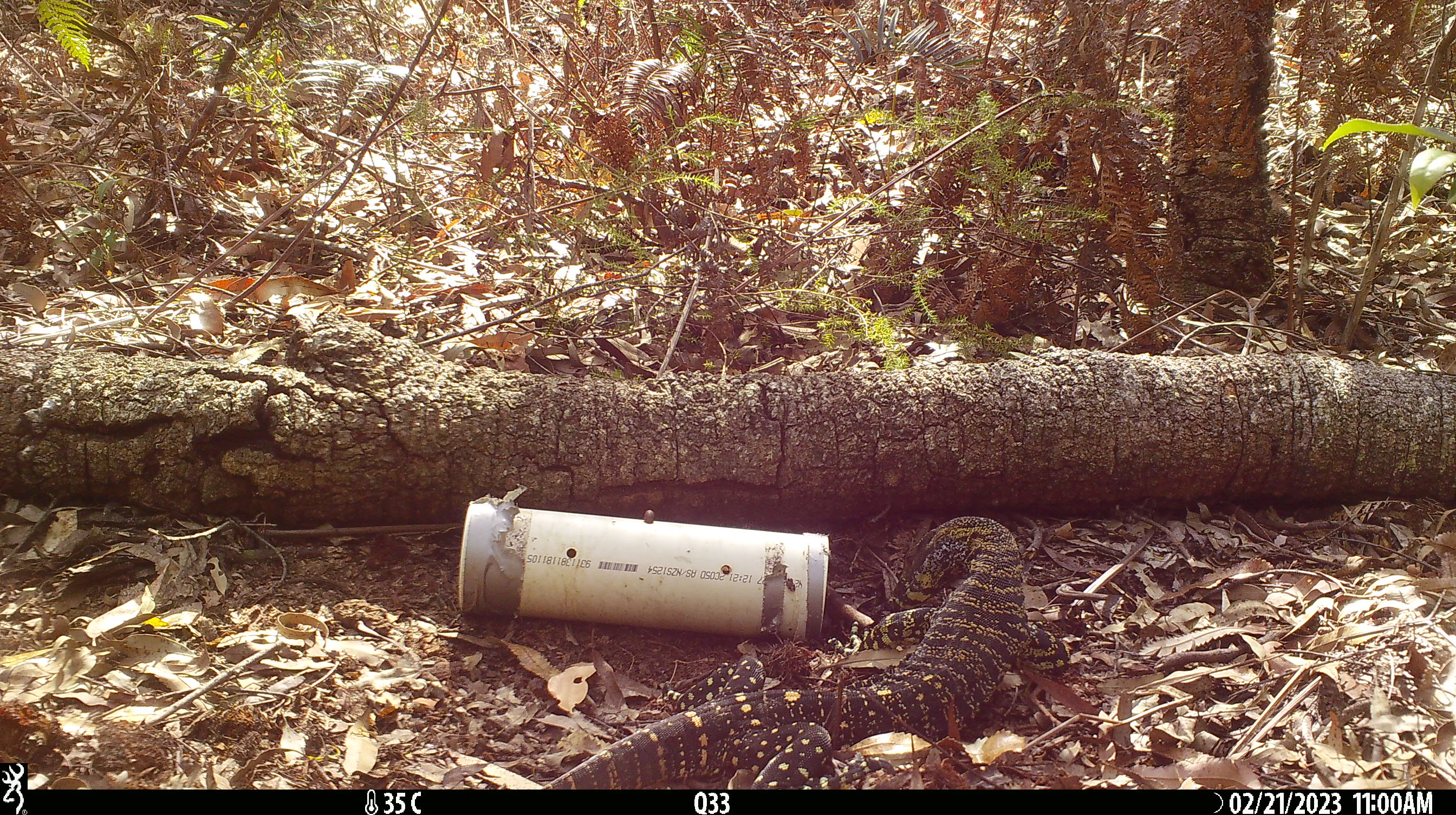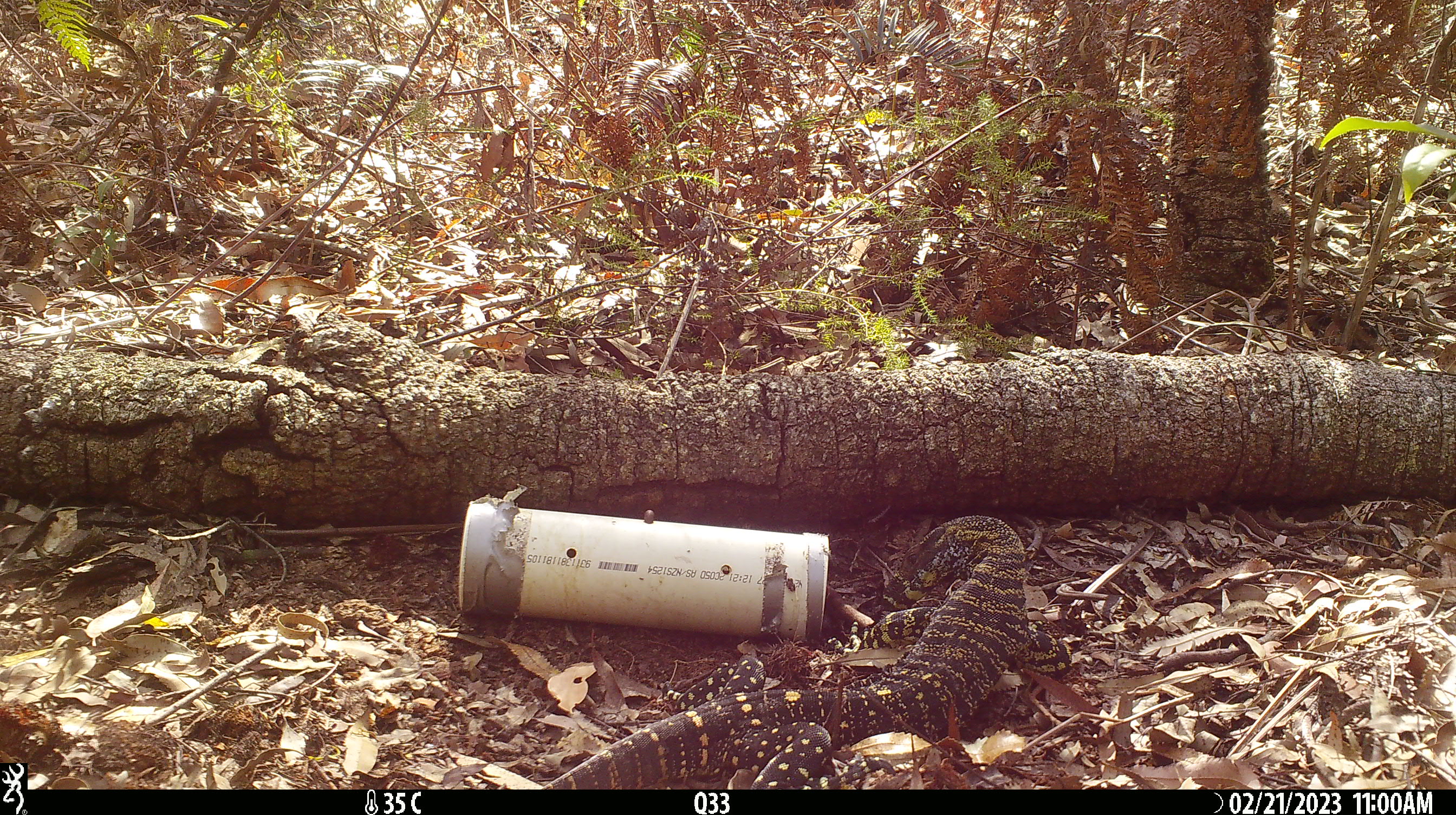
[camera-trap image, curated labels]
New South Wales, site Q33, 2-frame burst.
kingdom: Animalia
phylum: Chordata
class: Reptilia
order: Squamata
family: Varanidae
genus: Varanus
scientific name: Varanus varius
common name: lace monitor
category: goanna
Goanna (lace monitor) (Varanus varius).